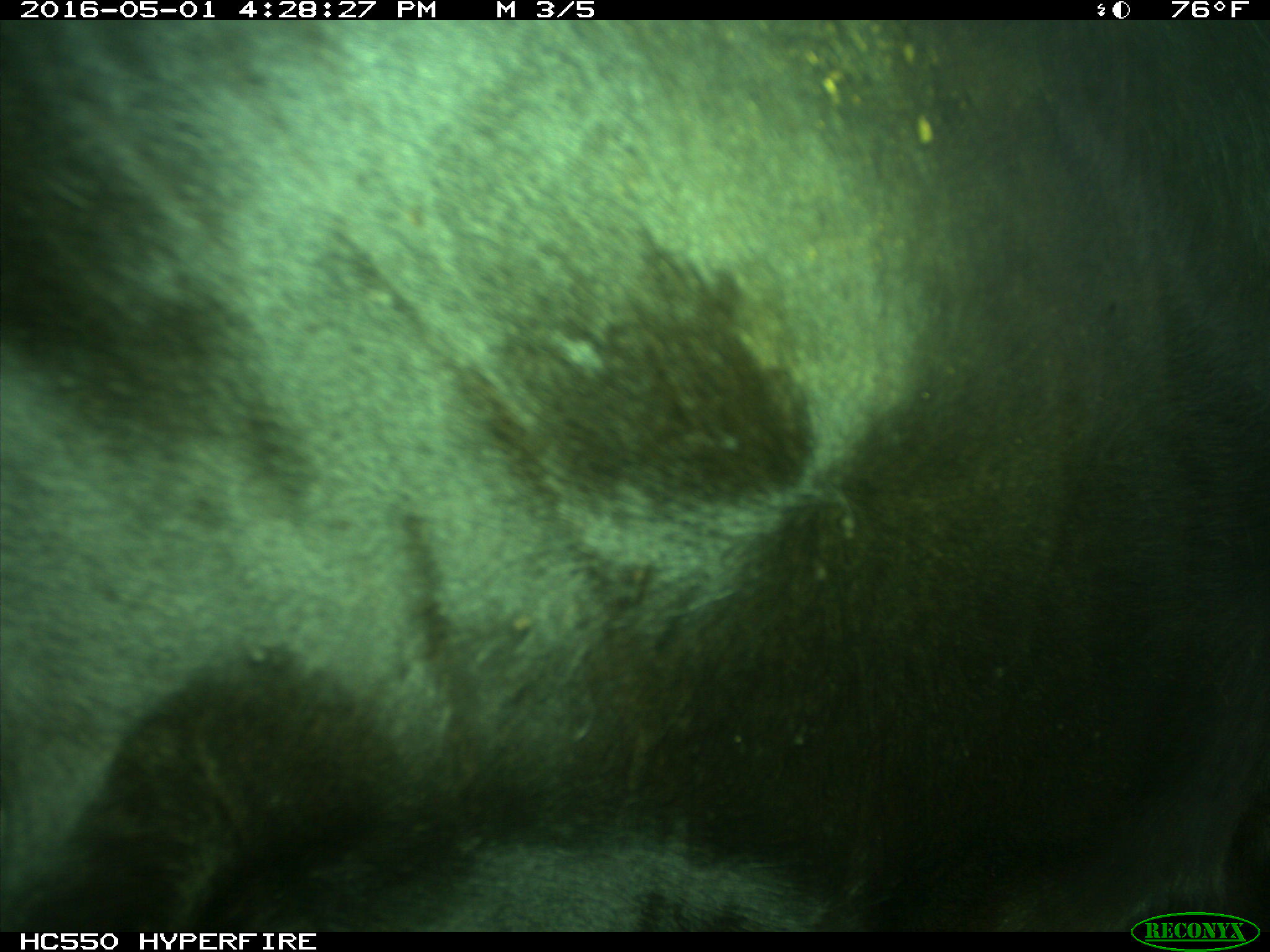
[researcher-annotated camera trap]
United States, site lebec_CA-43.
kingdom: Animalia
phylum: Chordata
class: Mammalia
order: Artiodactyla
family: Bovidae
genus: Bos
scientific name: Bos taurus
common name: domestic cow